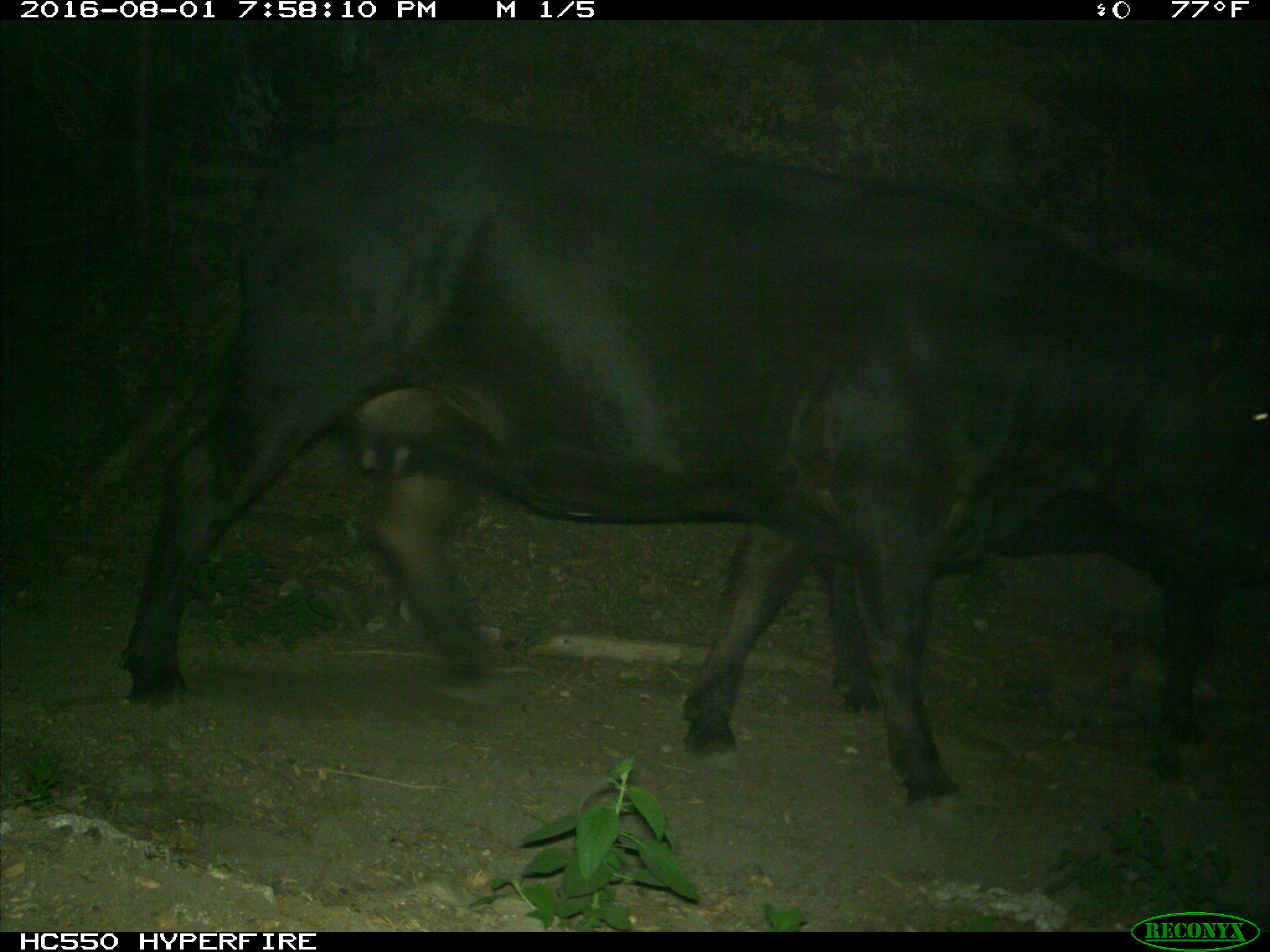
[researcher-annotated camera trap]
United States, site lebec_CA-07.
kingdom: Animalia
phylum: Chordata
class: Mammalia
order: Artiodactyla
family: Bovidae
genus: Bos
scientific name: Bos taurus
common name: domestic cow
Bos taurus (domestic cow).